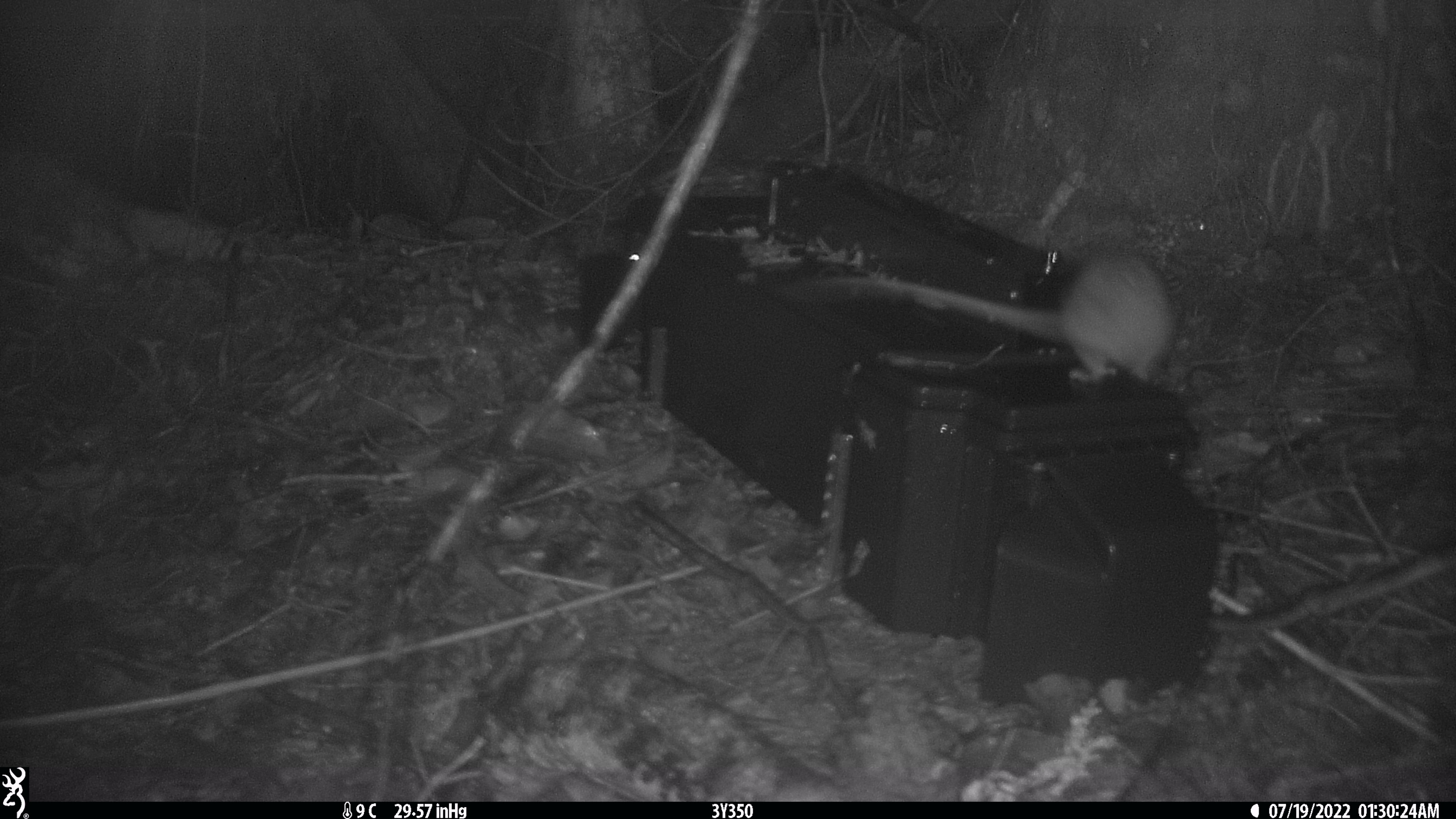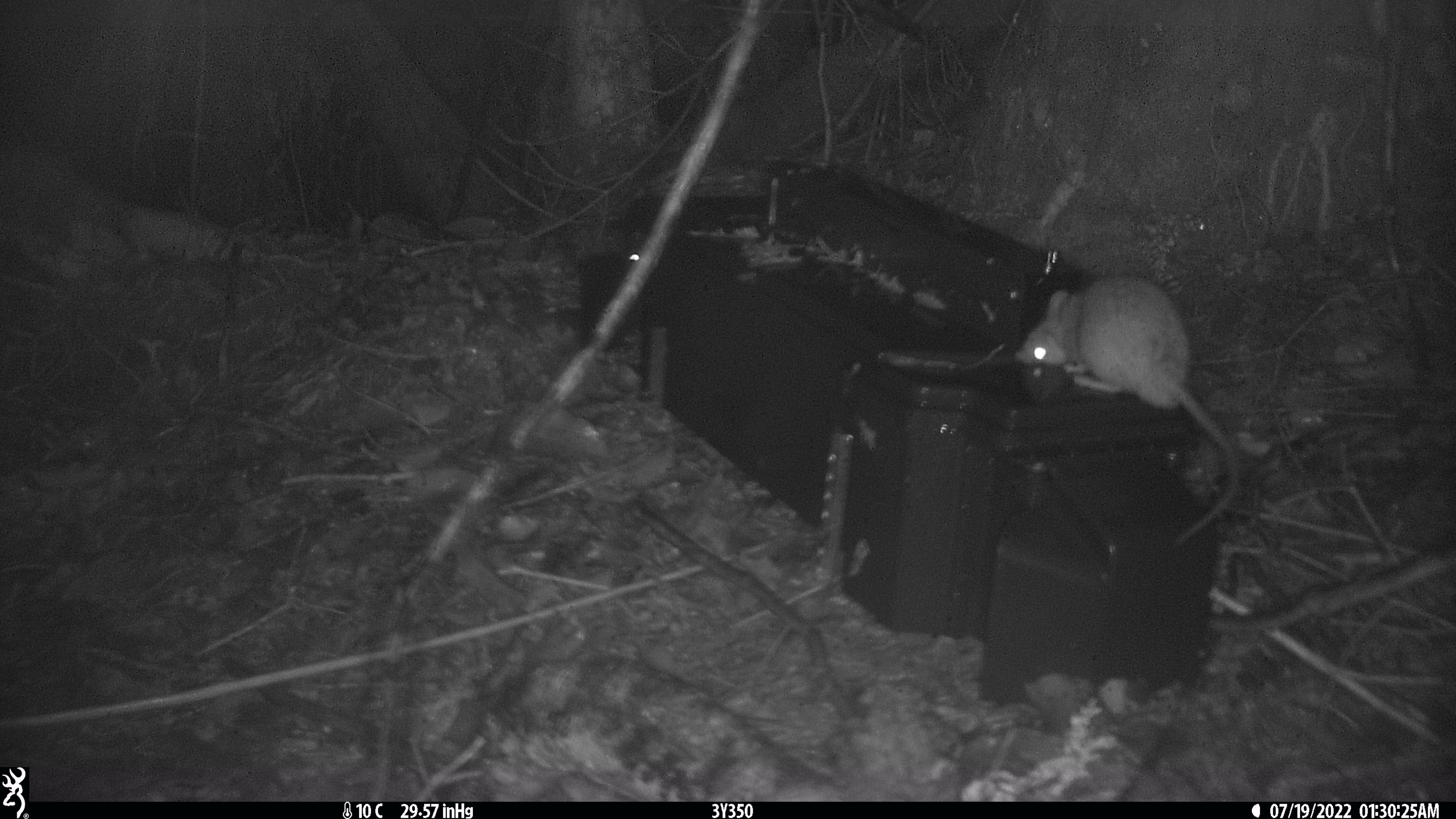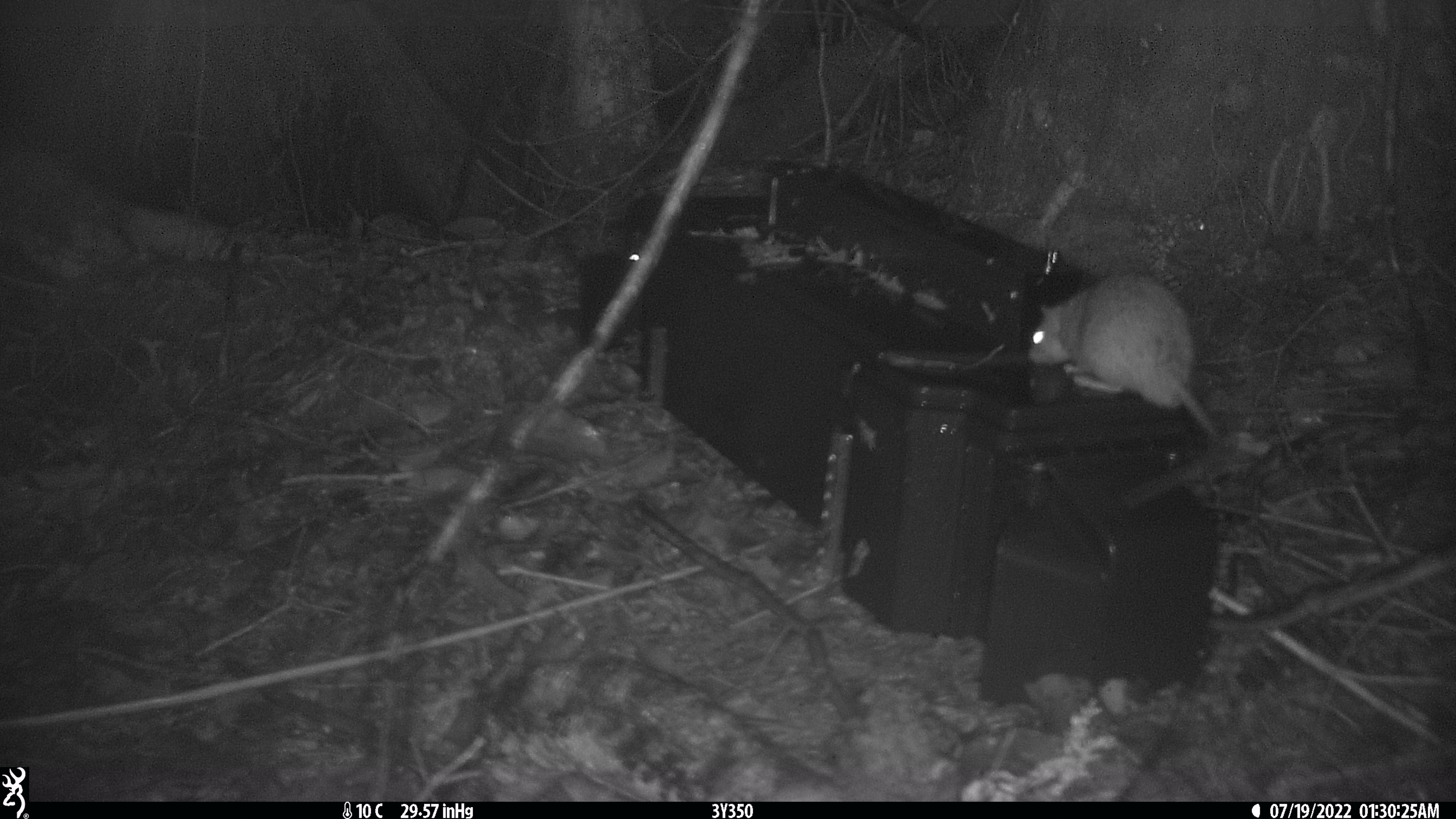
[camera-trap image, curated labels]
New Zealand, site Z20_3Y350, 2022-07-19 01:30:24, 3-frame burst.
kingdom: Animalia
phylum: Chordata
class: Mammalia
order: Rodentia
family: Muridae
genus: Rattus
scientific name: Rattus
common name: rat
Rat (Rattus).